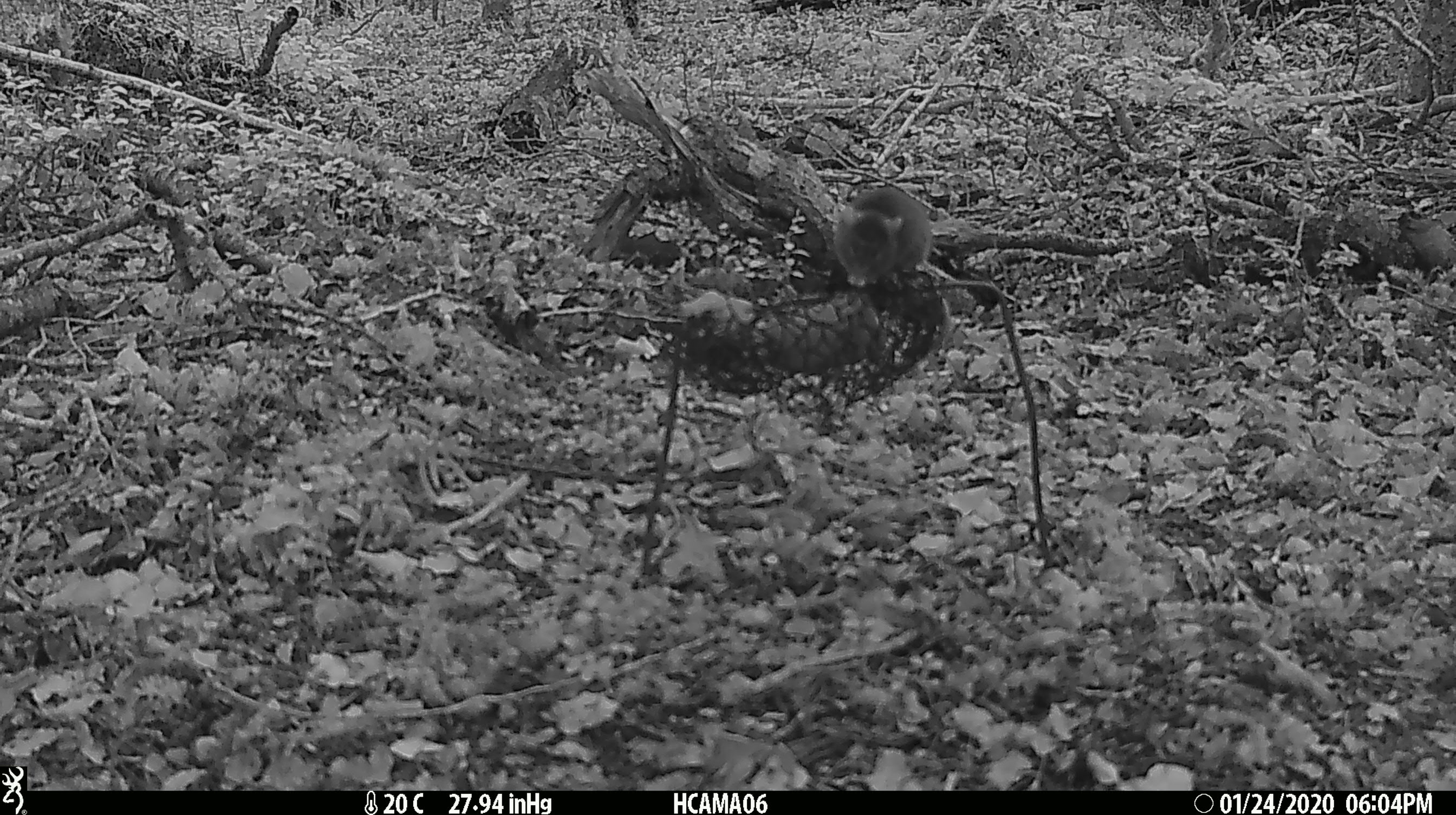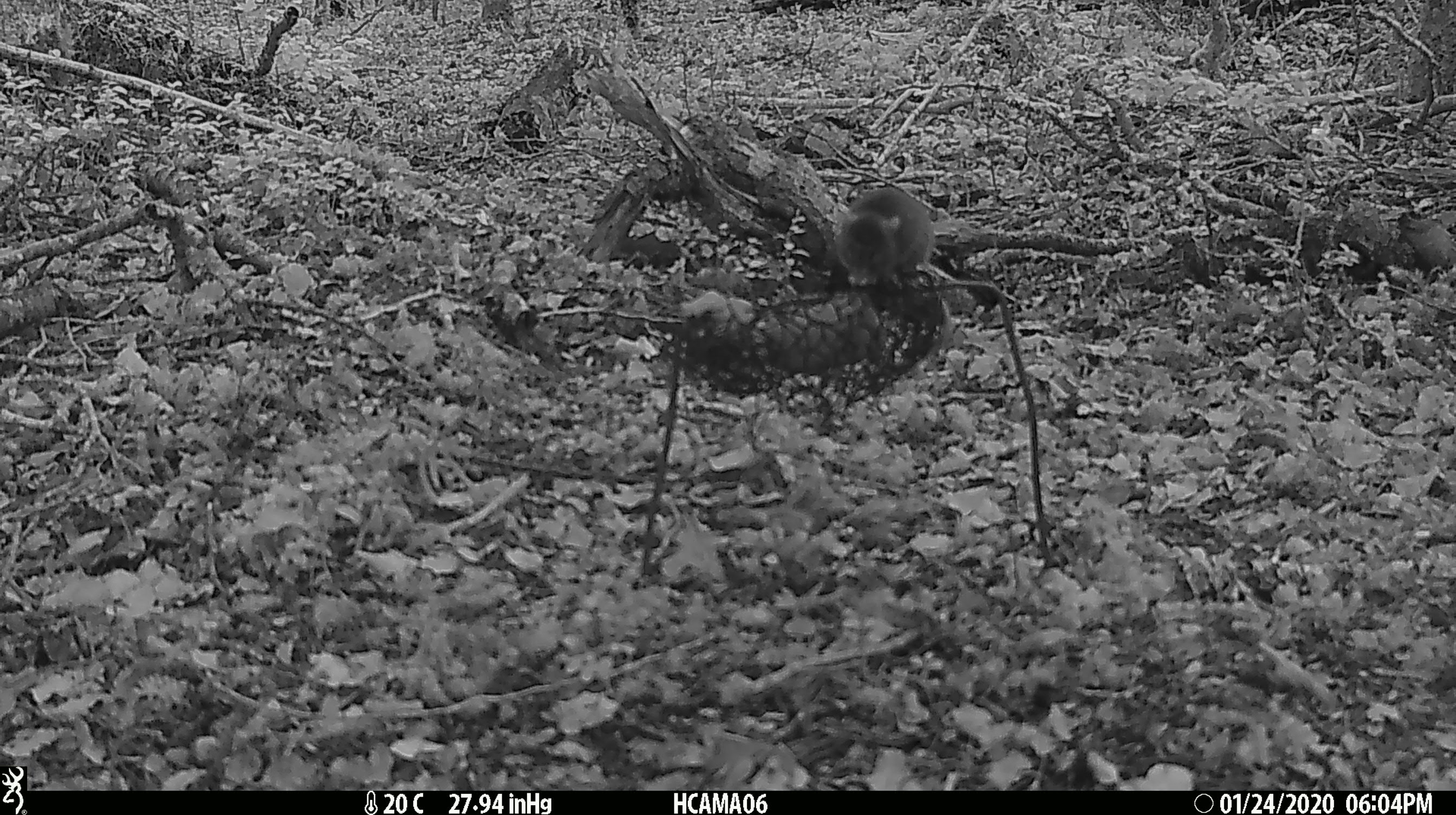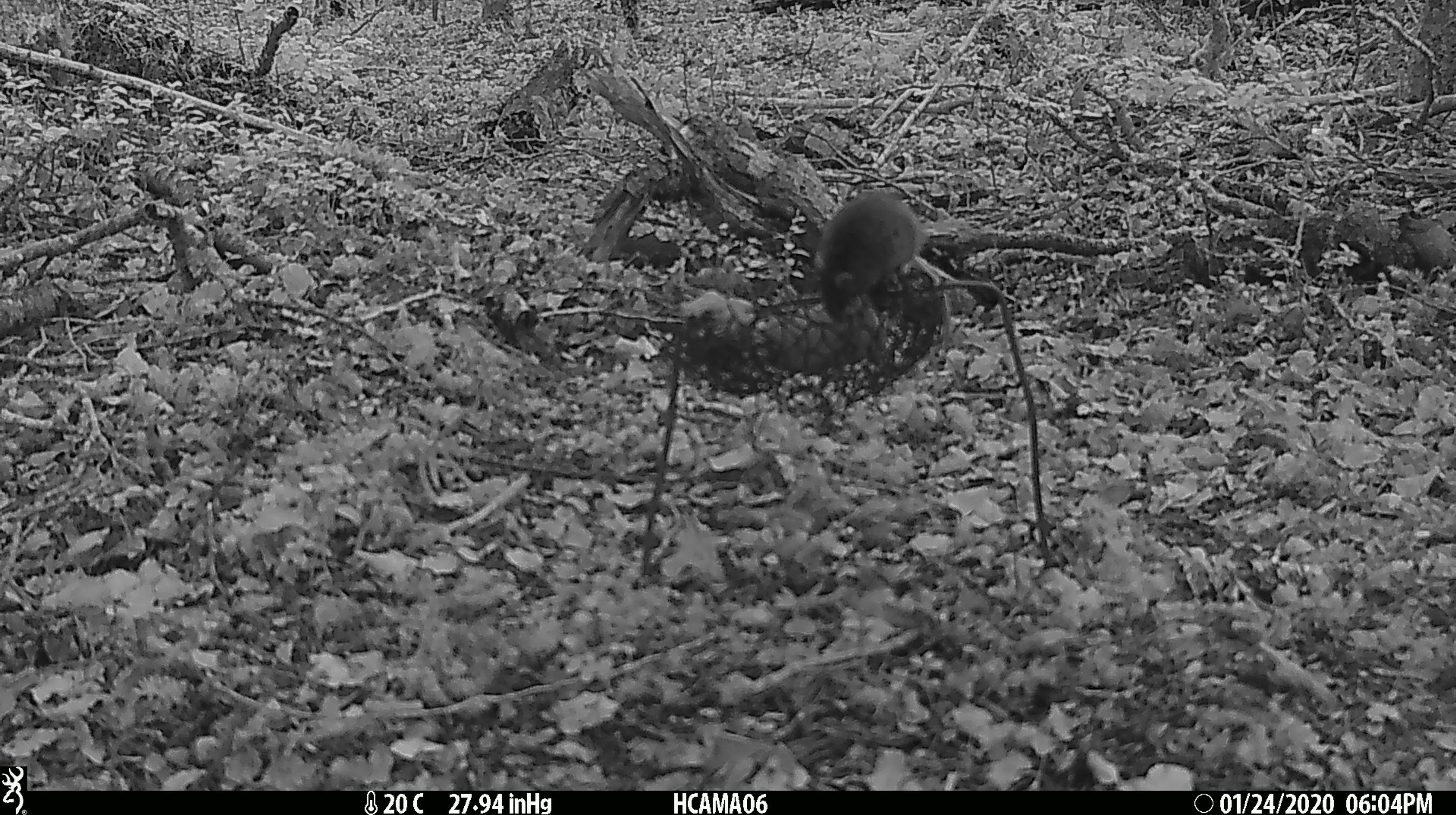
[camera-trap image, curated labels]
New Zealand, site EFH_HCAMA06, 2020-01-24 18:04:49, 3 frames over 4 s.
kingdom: Animalia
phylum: Chordata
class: Mammalia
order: Rodentia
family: Muridae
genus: Mus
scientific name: Mus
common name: mouse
Mouse (Mus).